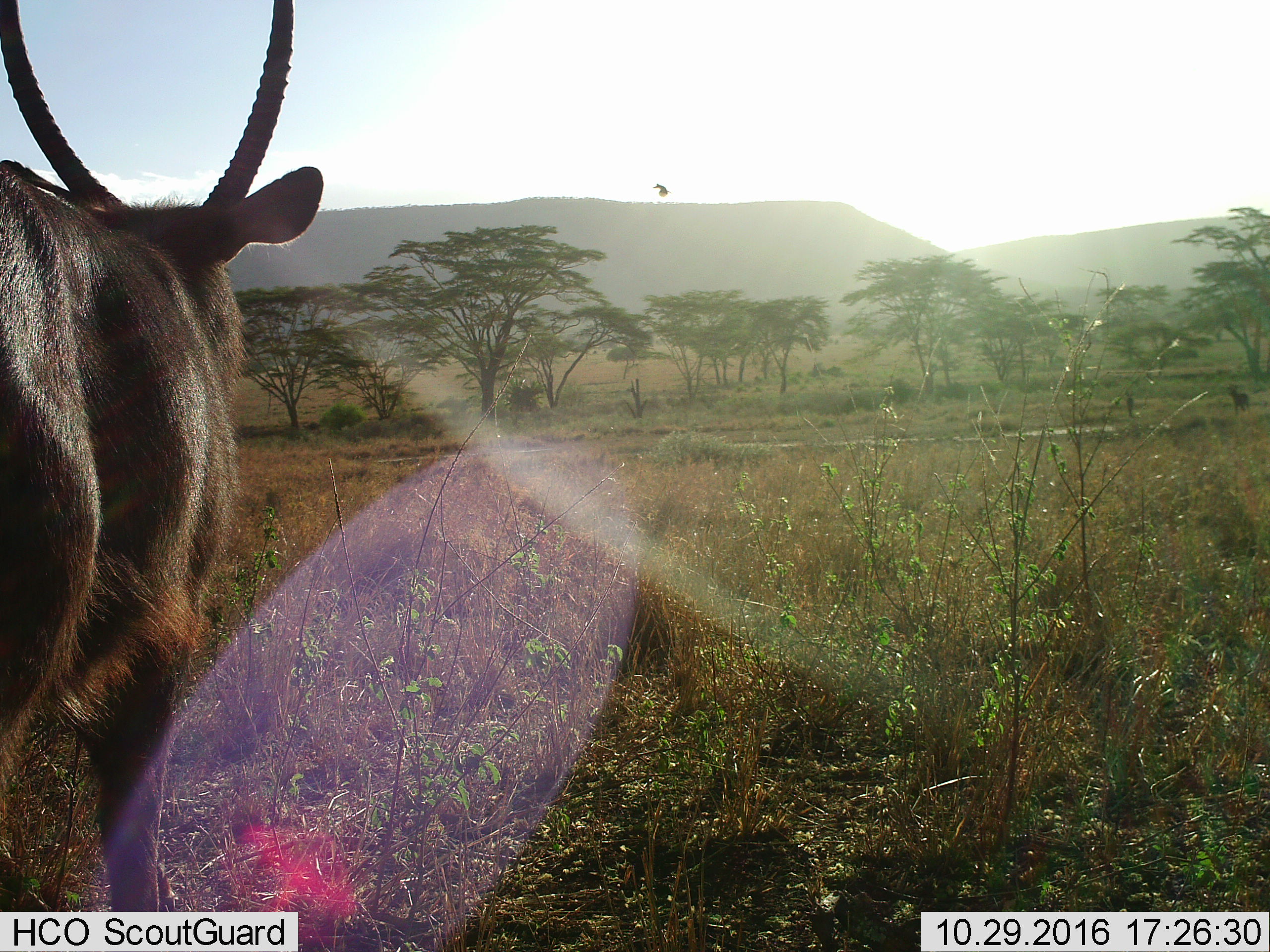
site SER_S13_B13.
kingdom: Animalia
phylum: Chordata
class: Mammalia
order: Artiodactyla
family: Bovidae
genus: Kobus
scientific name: Kobus ellipsiprymnus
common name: waterbuck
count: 2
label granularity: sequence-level